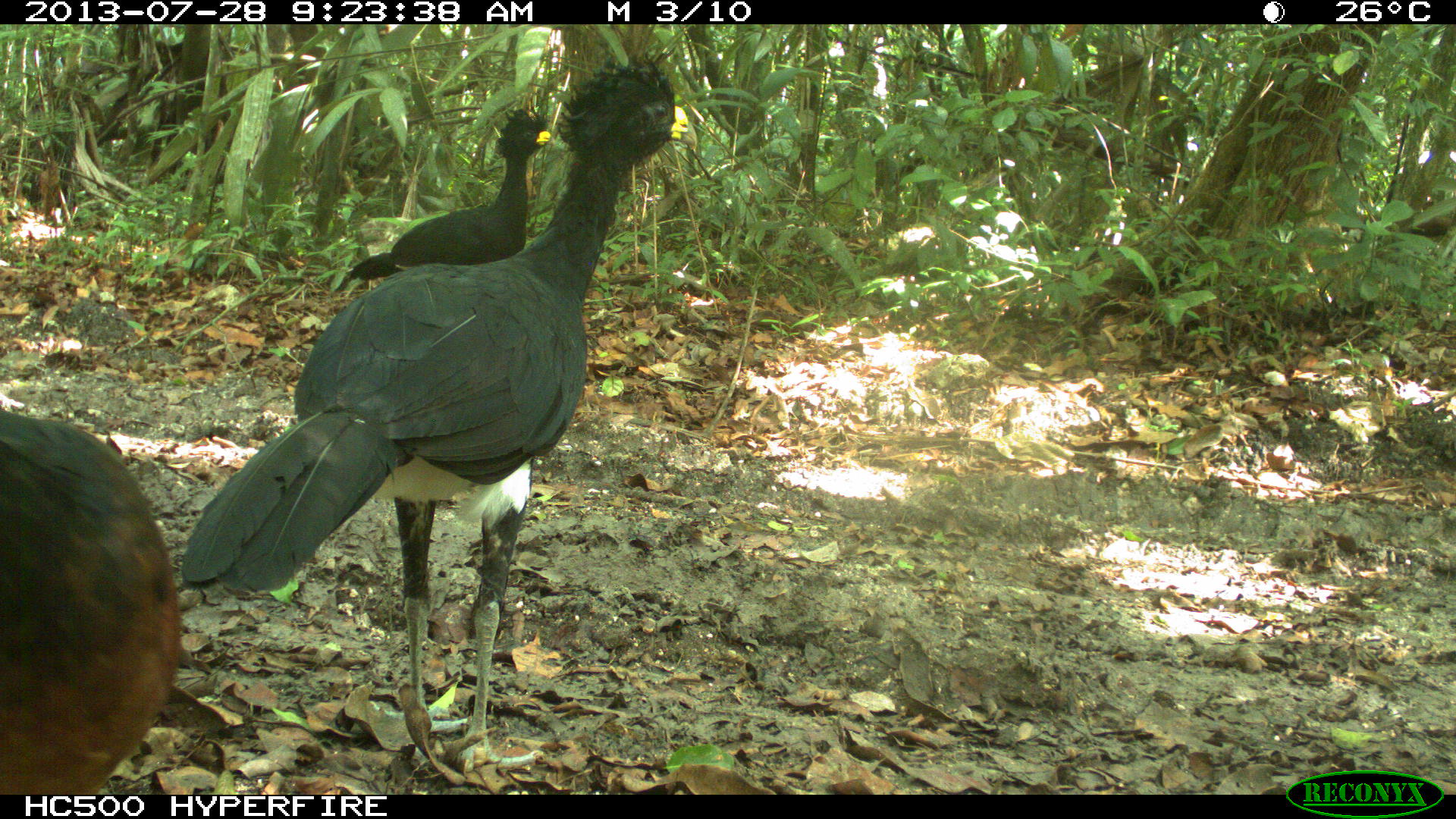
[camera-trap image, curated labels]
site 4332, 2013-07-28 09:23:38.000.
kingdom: Animalia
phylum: Chordata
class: Aves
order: Galliformes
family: Cracidae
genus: Crax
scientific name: Crax rubra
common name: great curassow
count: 3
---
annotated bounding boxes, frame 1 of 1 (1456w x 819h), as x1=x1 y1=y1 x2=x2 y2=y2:
crax rubra: x1=178 y1=47 x2=698 y2=771; x1=0 y1=403 x2=181 y2=794; x1=347 y1=104 x2=557 y2=280